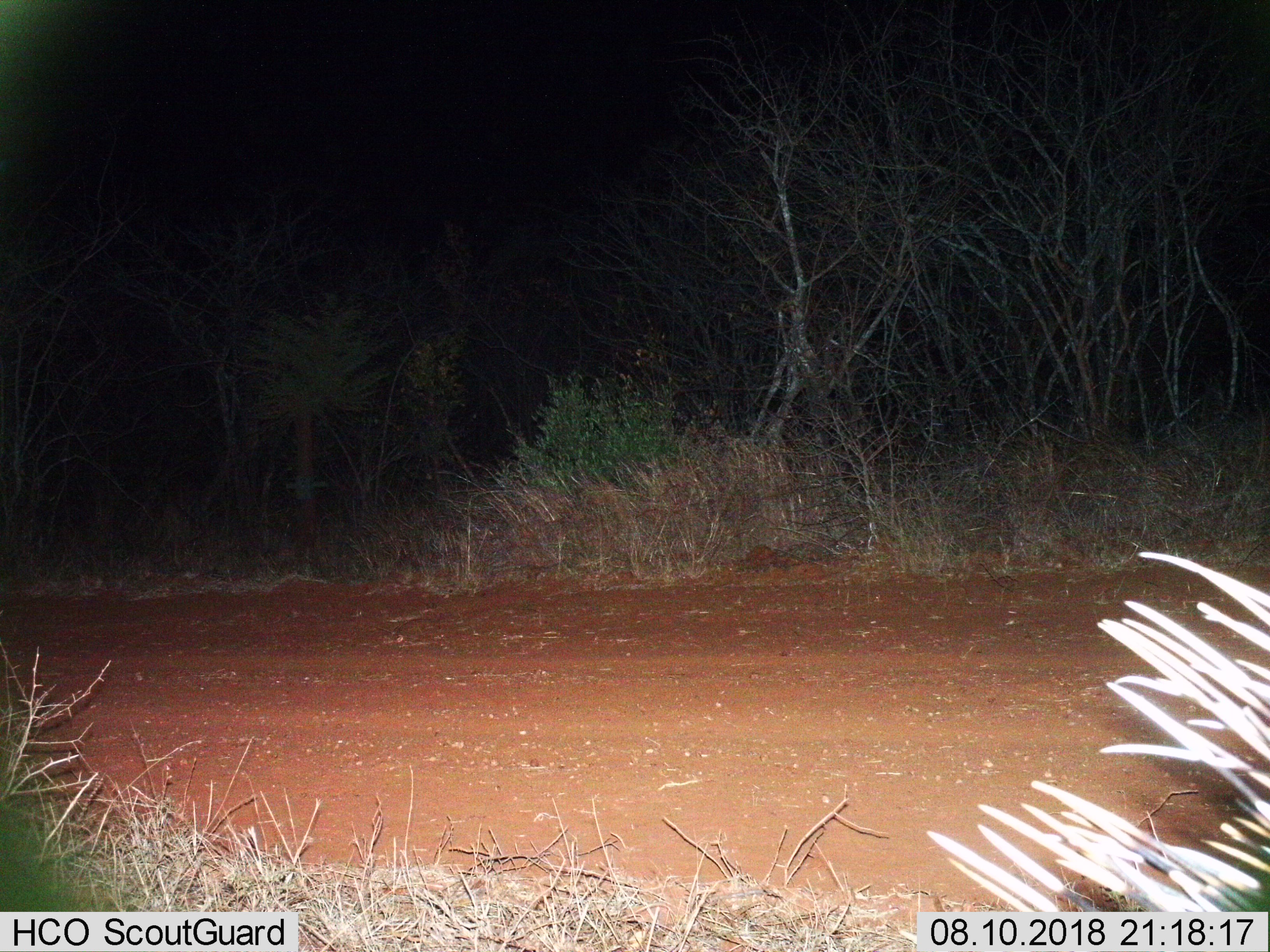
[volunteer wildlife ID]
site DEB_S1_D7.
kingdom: Animalia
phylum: Chordata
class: Mammalia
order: Rodentia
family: Hystricidae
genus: Hystrix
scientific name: Hystrix cristata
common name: crested porcupine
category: porcupine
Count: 1.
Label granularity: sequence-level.